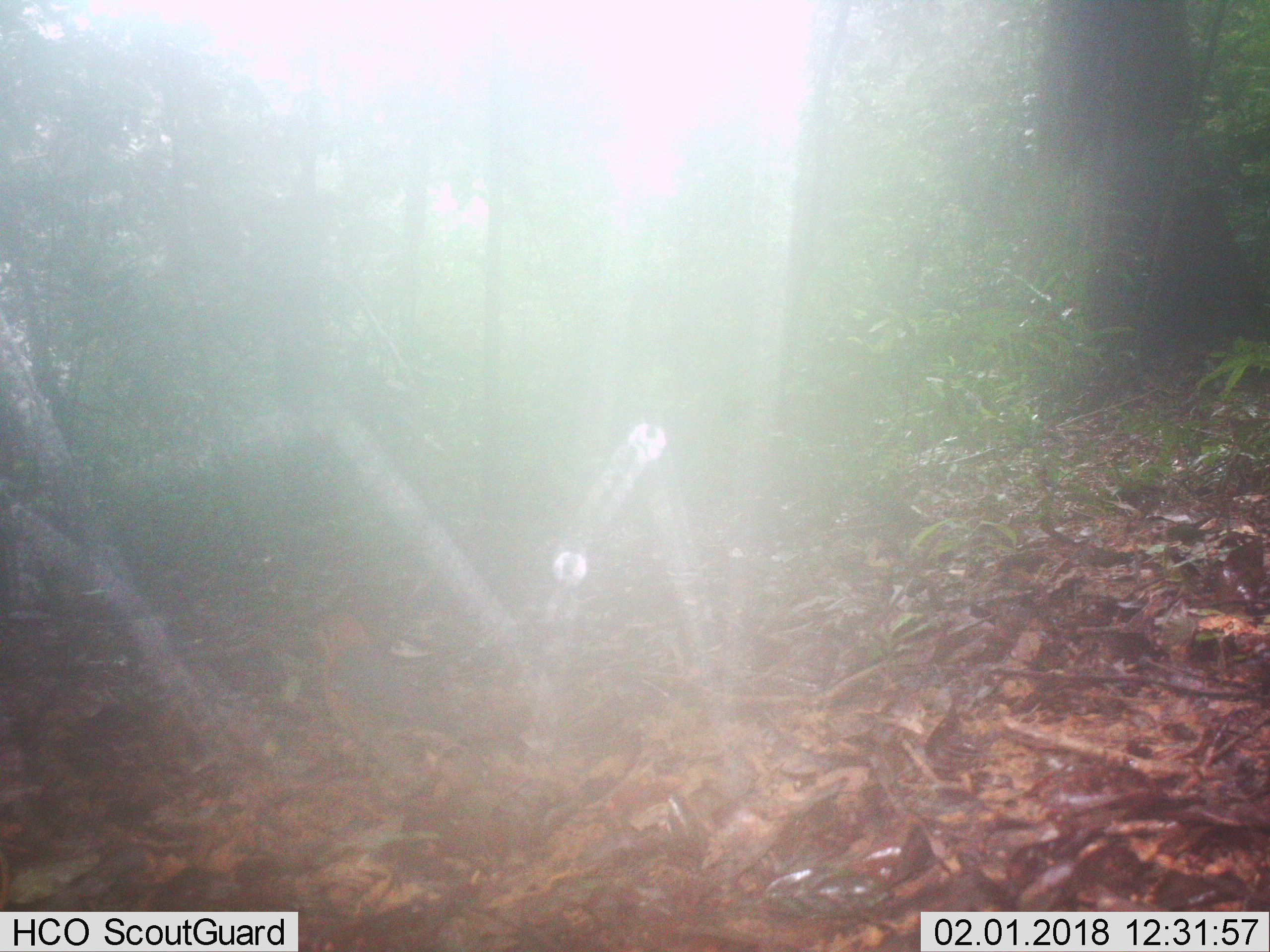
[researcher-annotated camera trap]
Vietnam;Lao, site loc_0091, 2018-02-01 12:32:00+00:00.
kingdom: Animalia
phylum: Chordata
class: Aves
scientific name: Aves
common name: bird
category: unidentified bird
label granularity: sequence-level